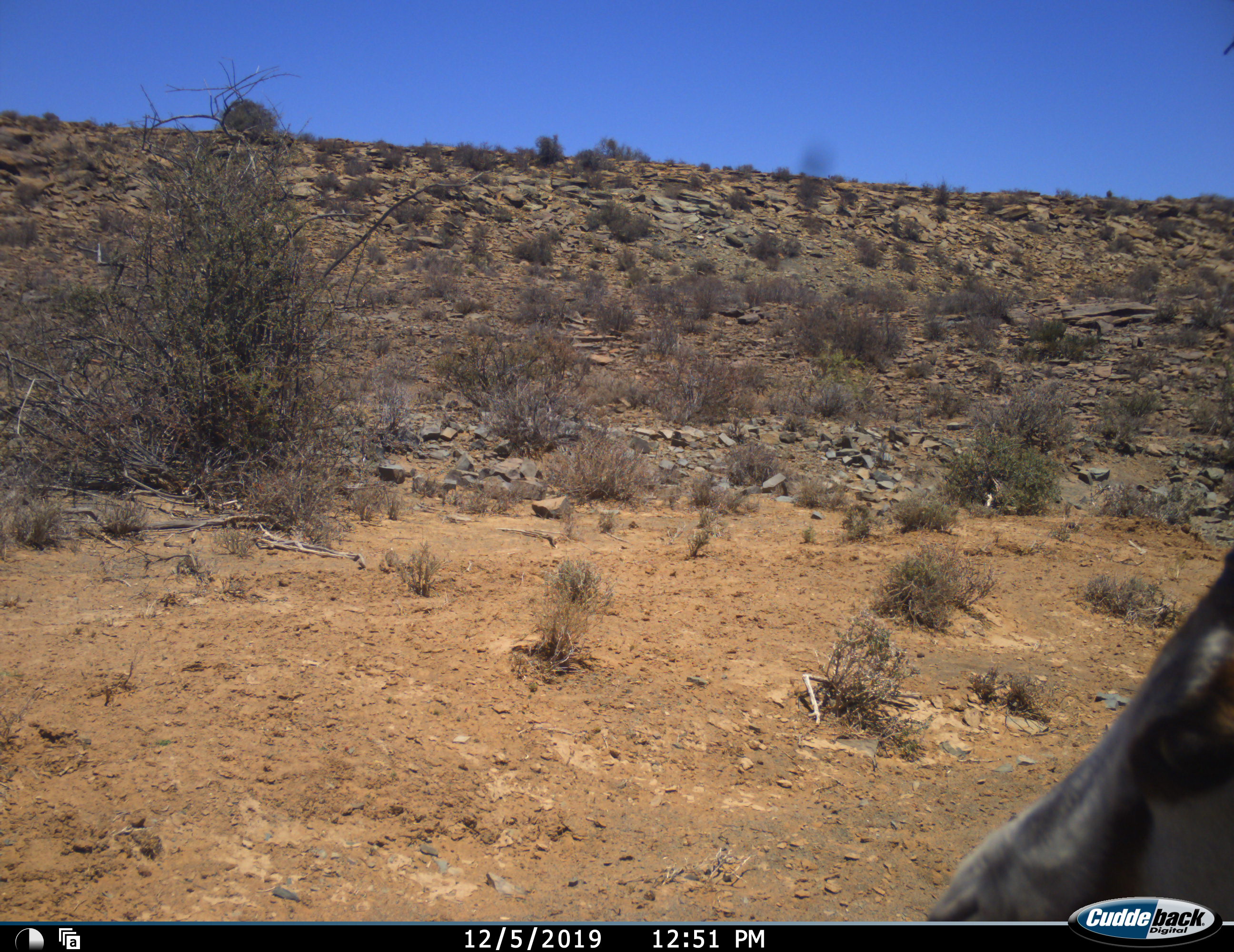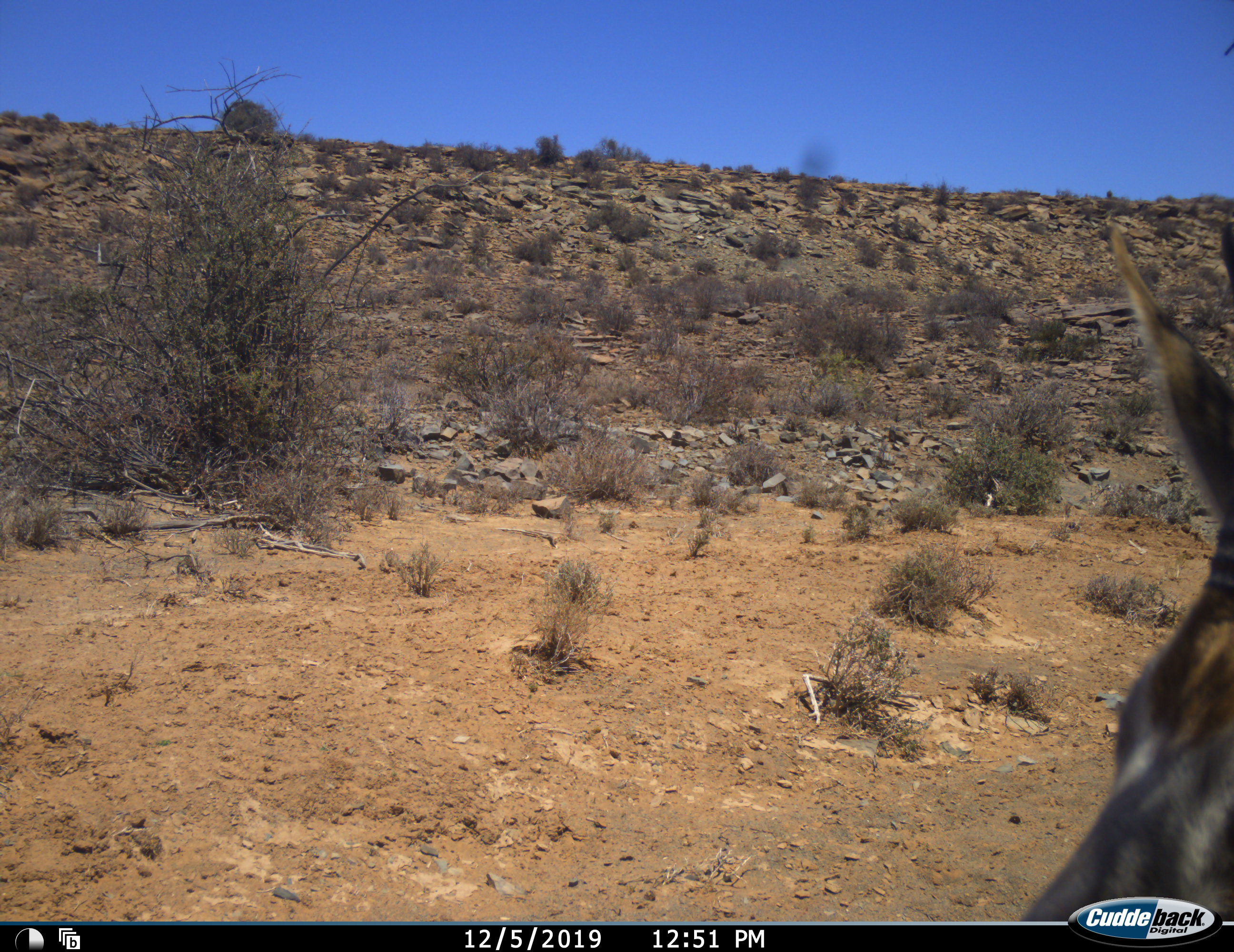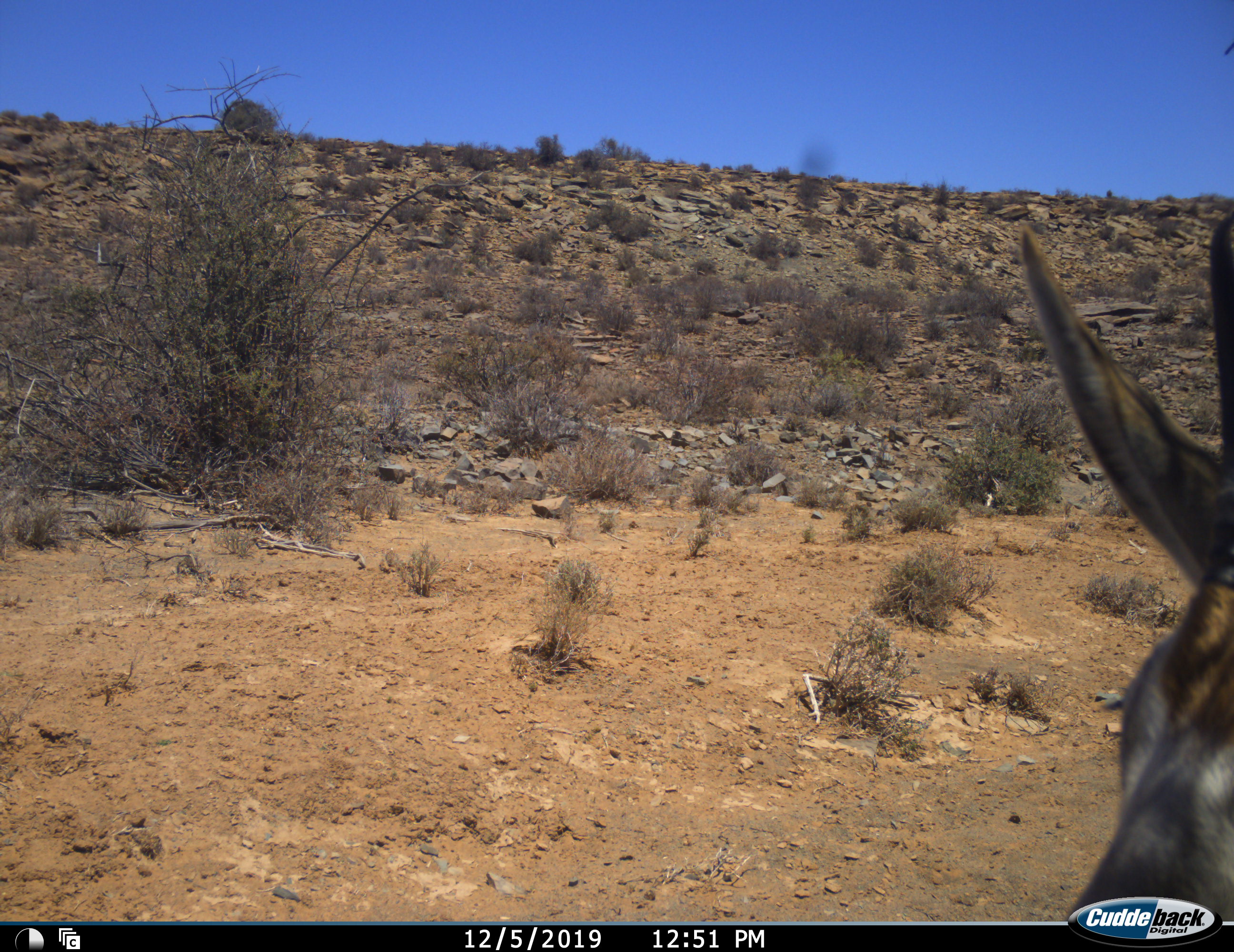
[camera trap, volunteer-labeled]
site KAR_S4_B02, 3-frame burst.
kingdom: Animalia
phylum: Chordata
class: Mammalia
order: Artiodactyla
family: Bovidae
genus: Antidorcas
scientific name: Antidorcas marsupialis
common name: springbok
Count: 1.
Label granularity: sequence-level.